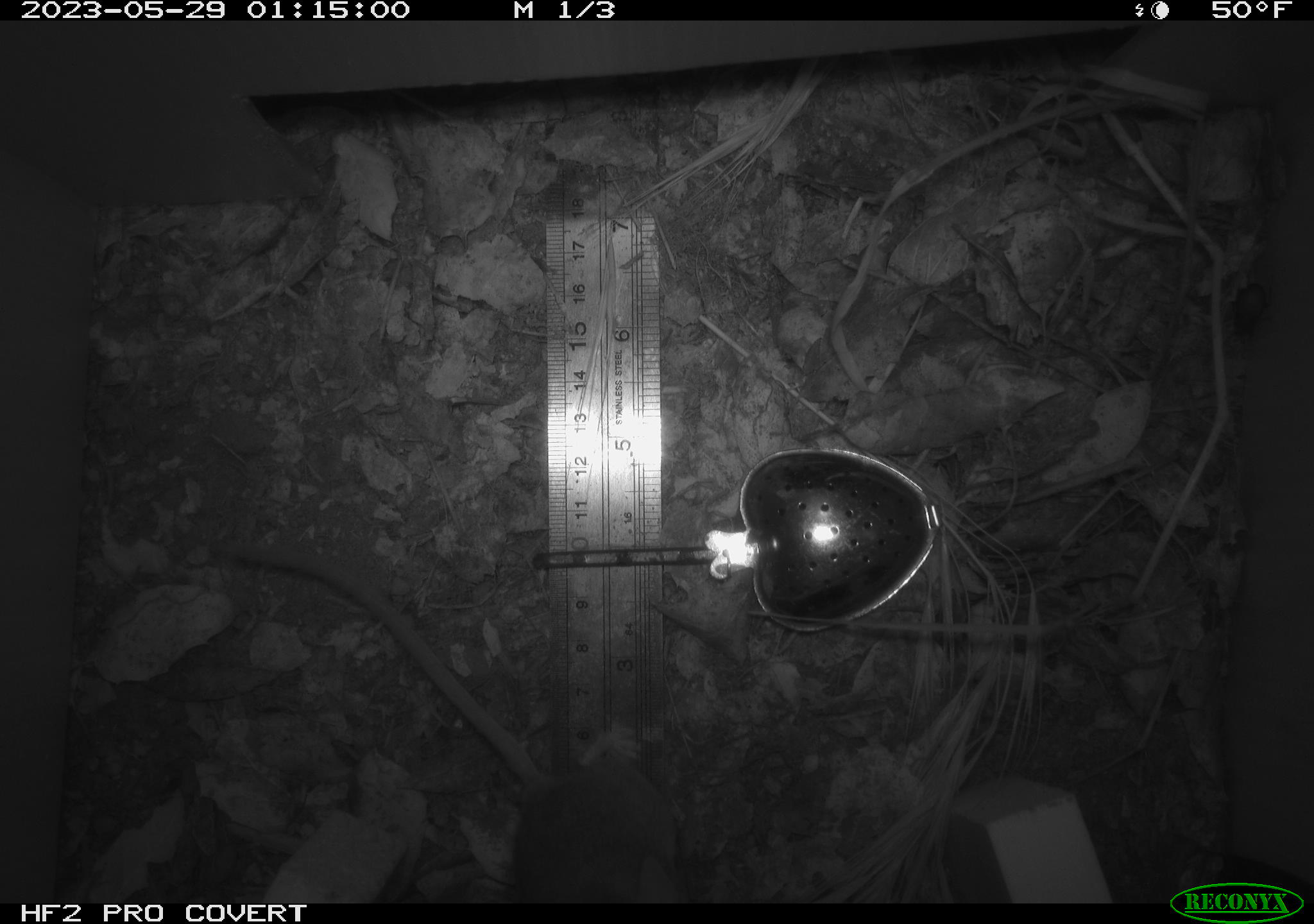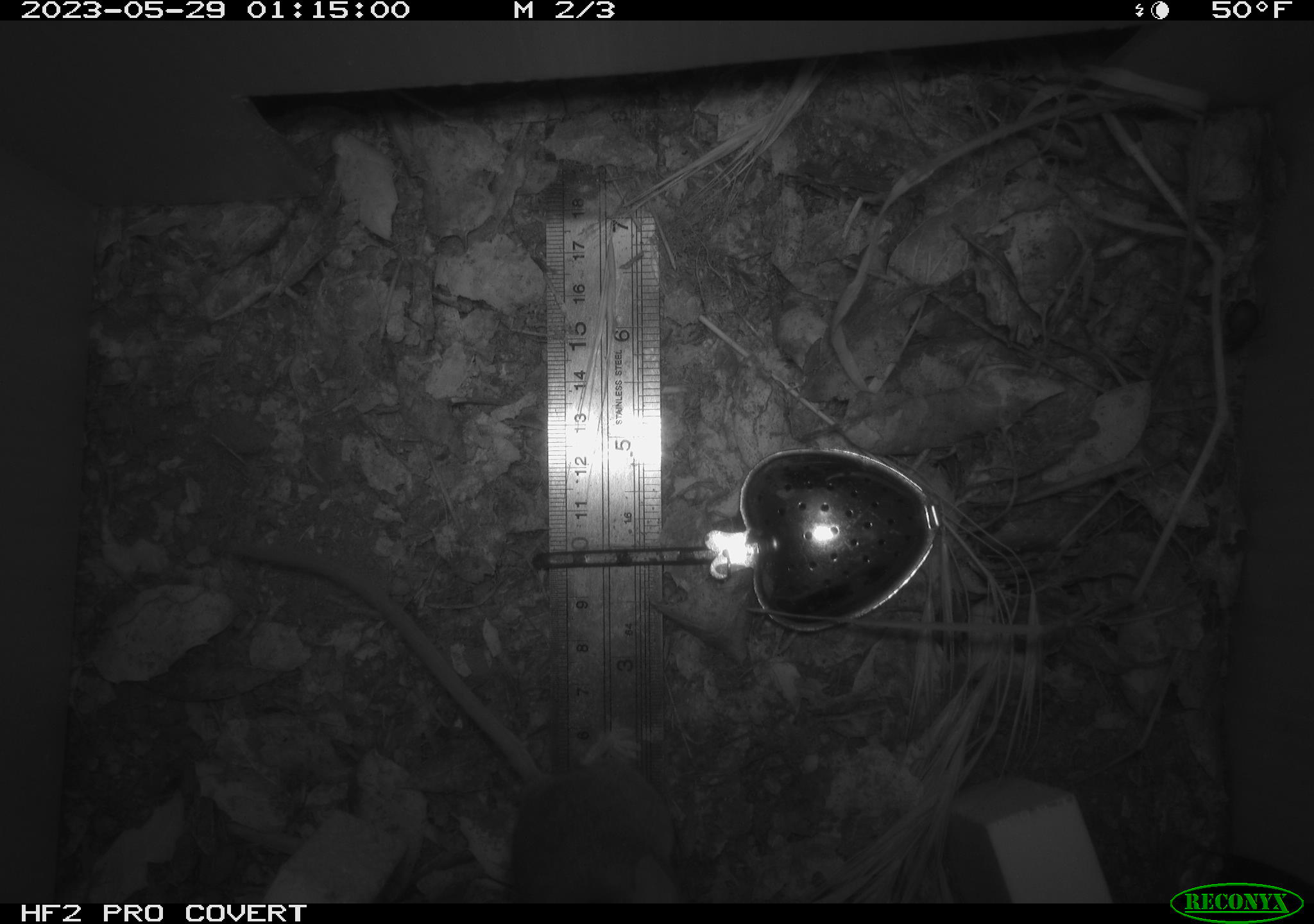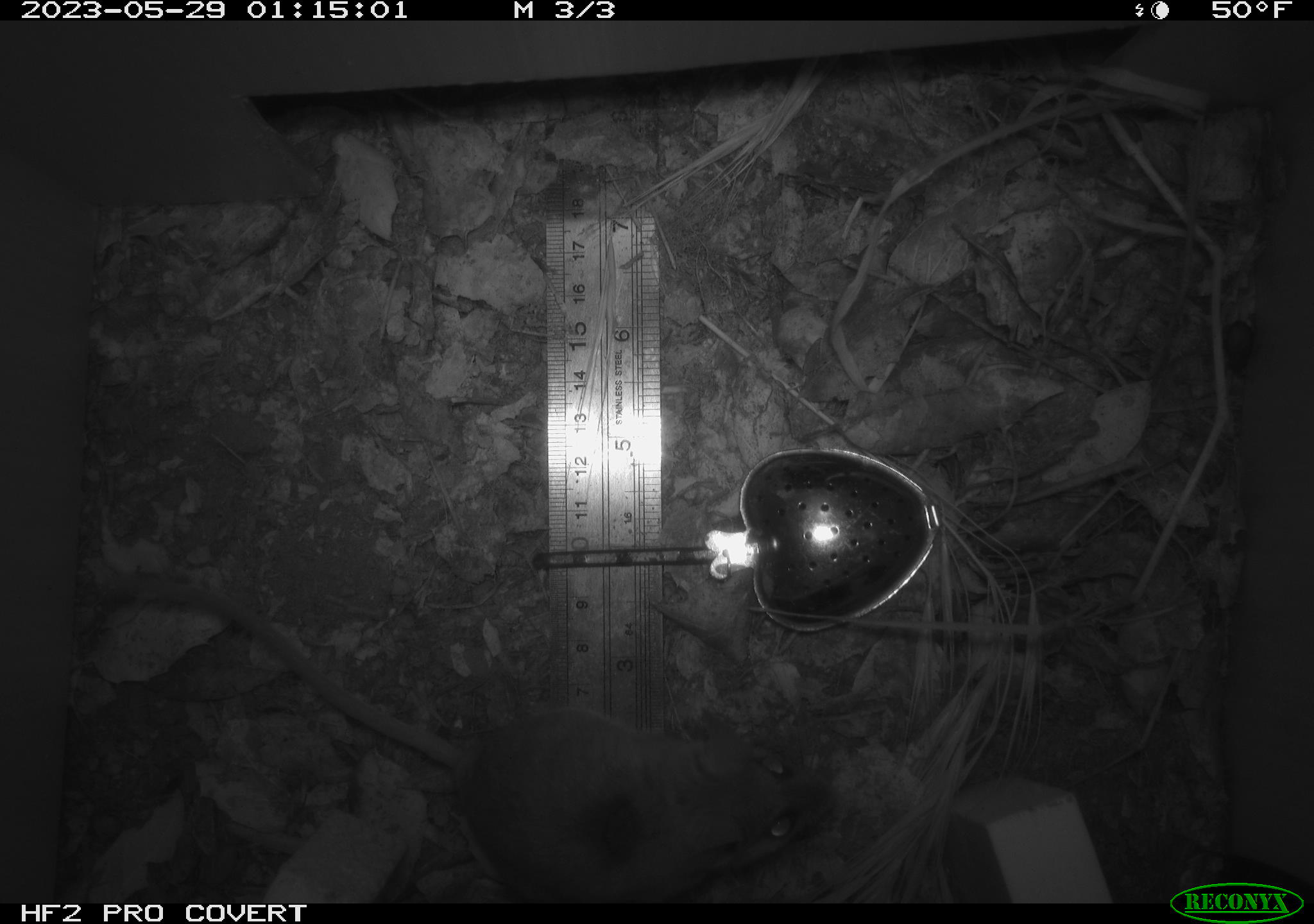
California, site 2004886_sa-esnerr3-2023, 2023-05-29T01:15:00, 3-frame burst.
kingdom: Animalia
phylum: Chordata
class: Mammalia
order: Rodentia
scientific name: Rodentia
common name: mouse species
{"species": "mouse species (Rodentia)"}